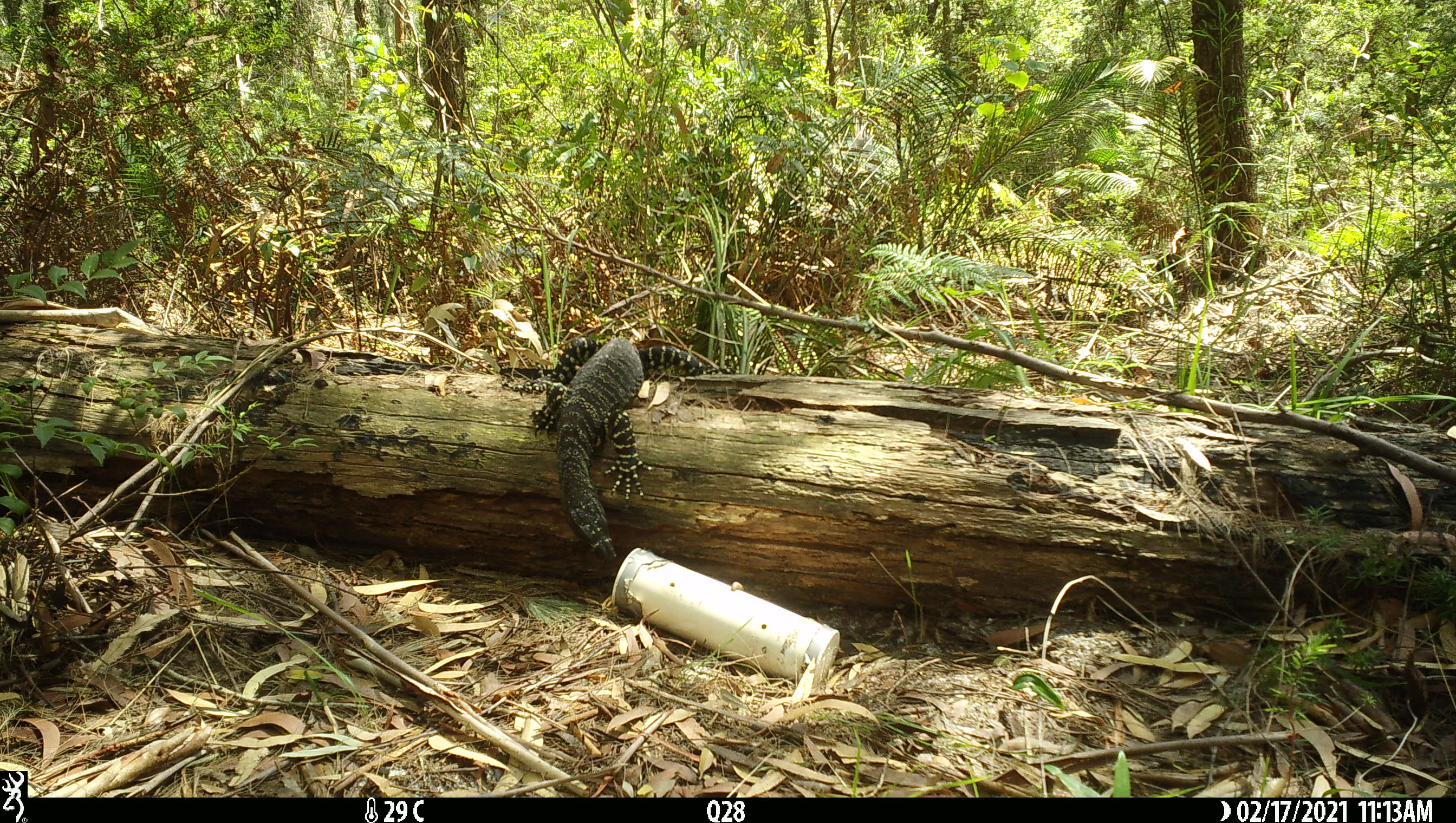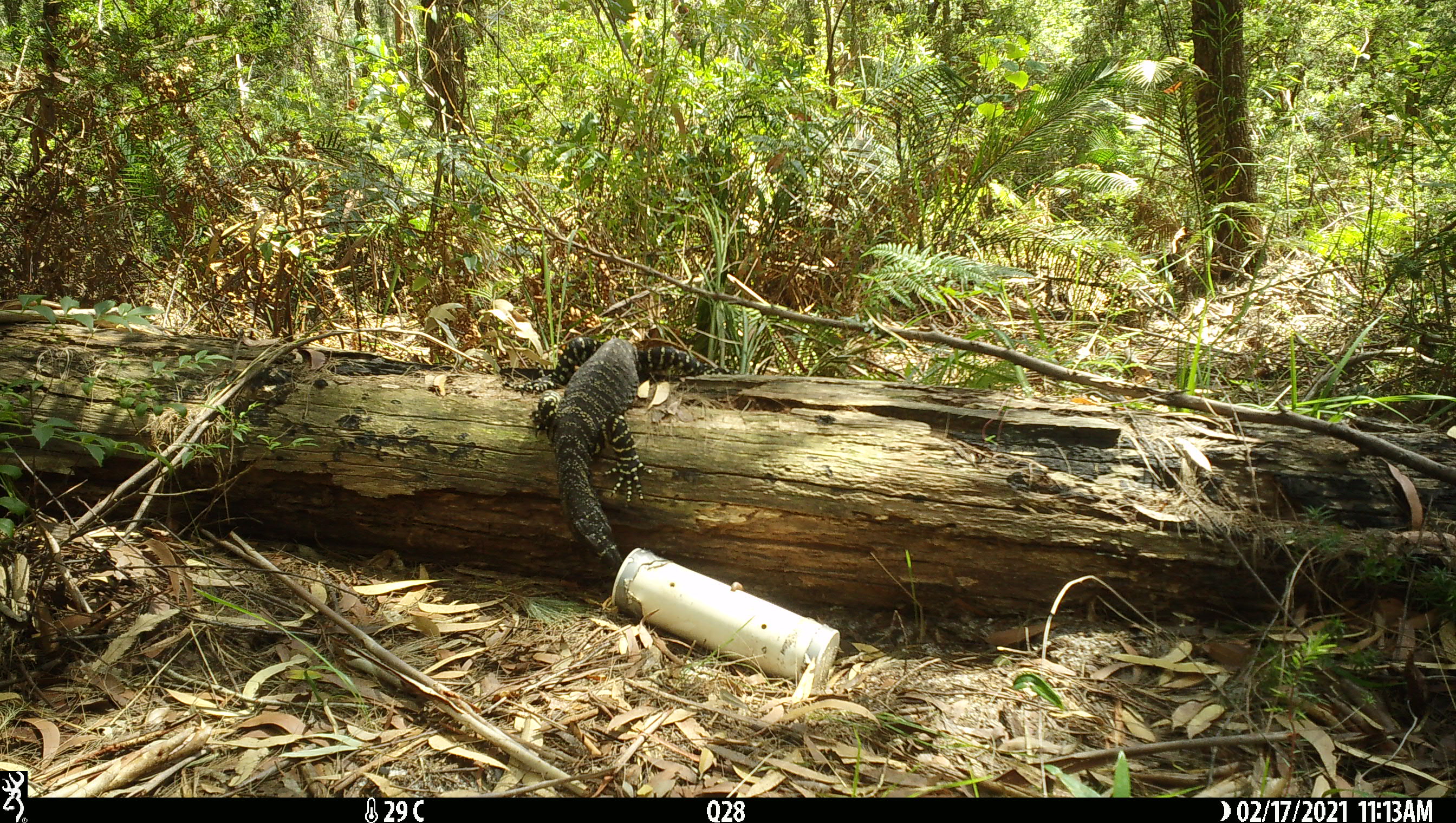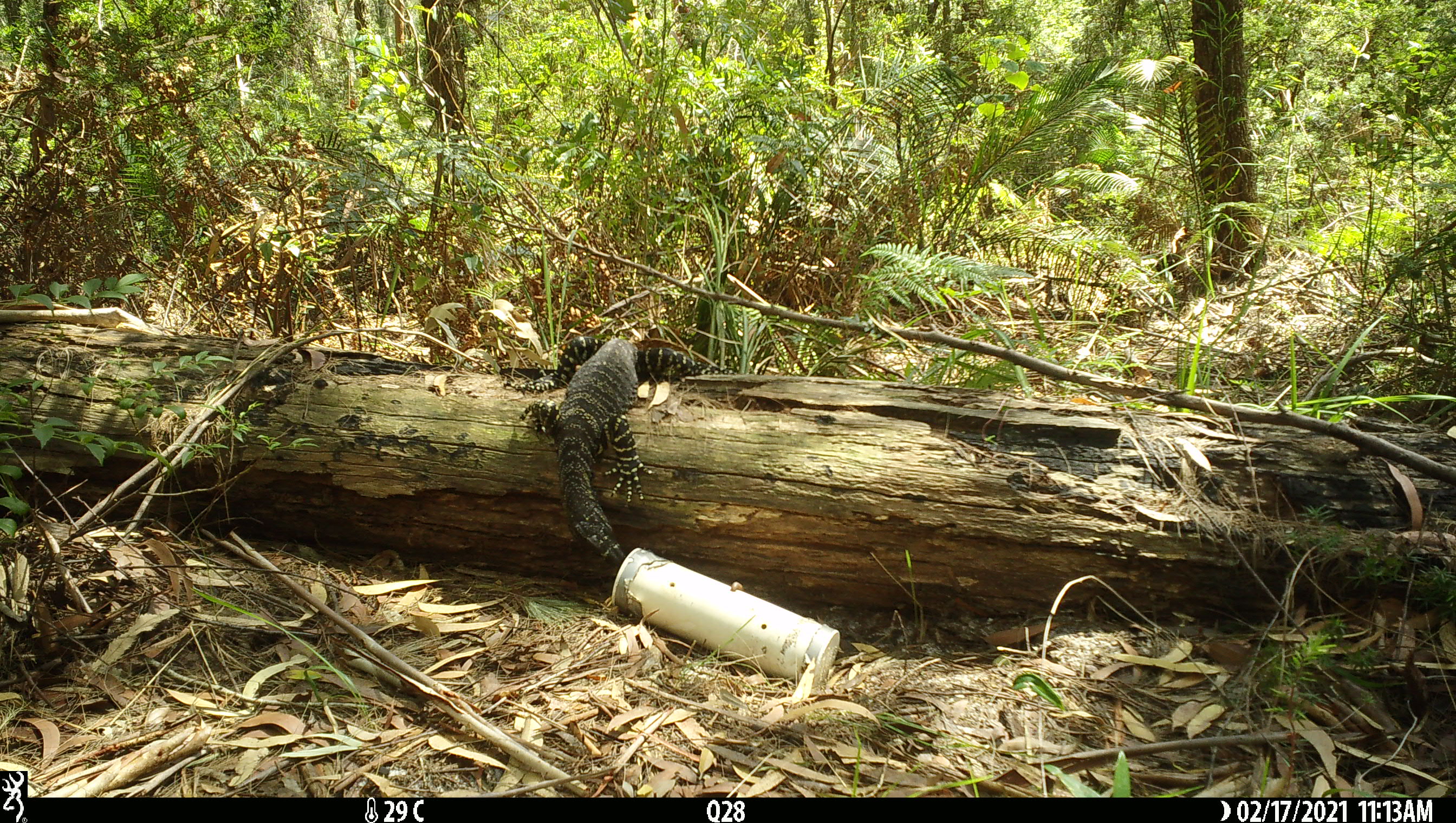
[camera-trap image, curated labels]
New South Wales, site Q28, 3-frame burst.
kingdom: Animalia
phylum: Chordata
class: Reptilia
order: Squamata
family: Varanidae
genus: Varanus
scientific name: Varanus varius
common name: lace monitor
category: goanna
Goanna (lace monitor) (Varanus varius).